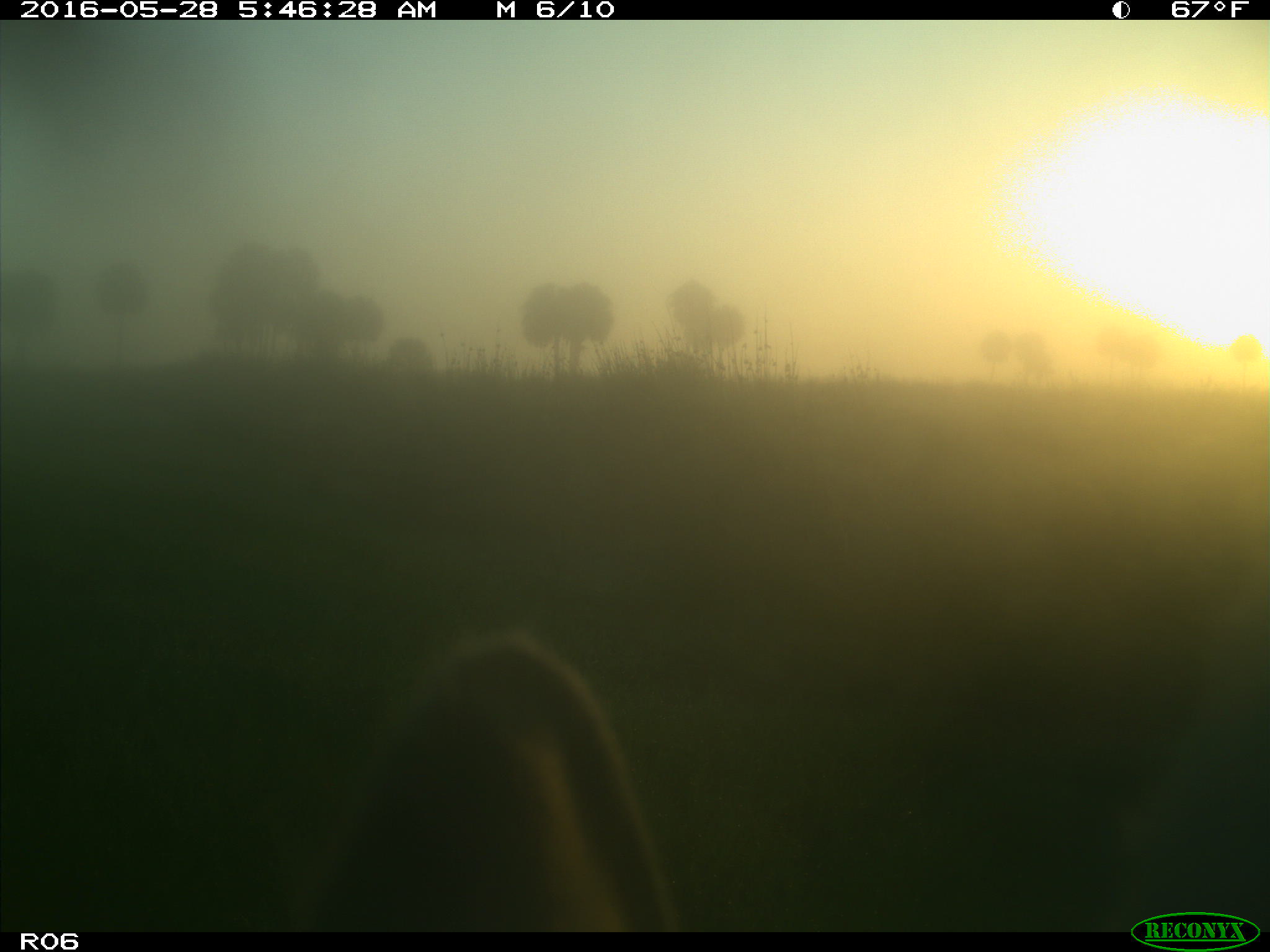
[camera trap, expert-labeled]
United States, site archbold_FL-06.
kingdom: Animalia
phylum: Chordata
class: Mammalia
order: Artiodactyla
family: Bovidae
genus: Bos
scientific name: Bos taurus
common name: domestic cow